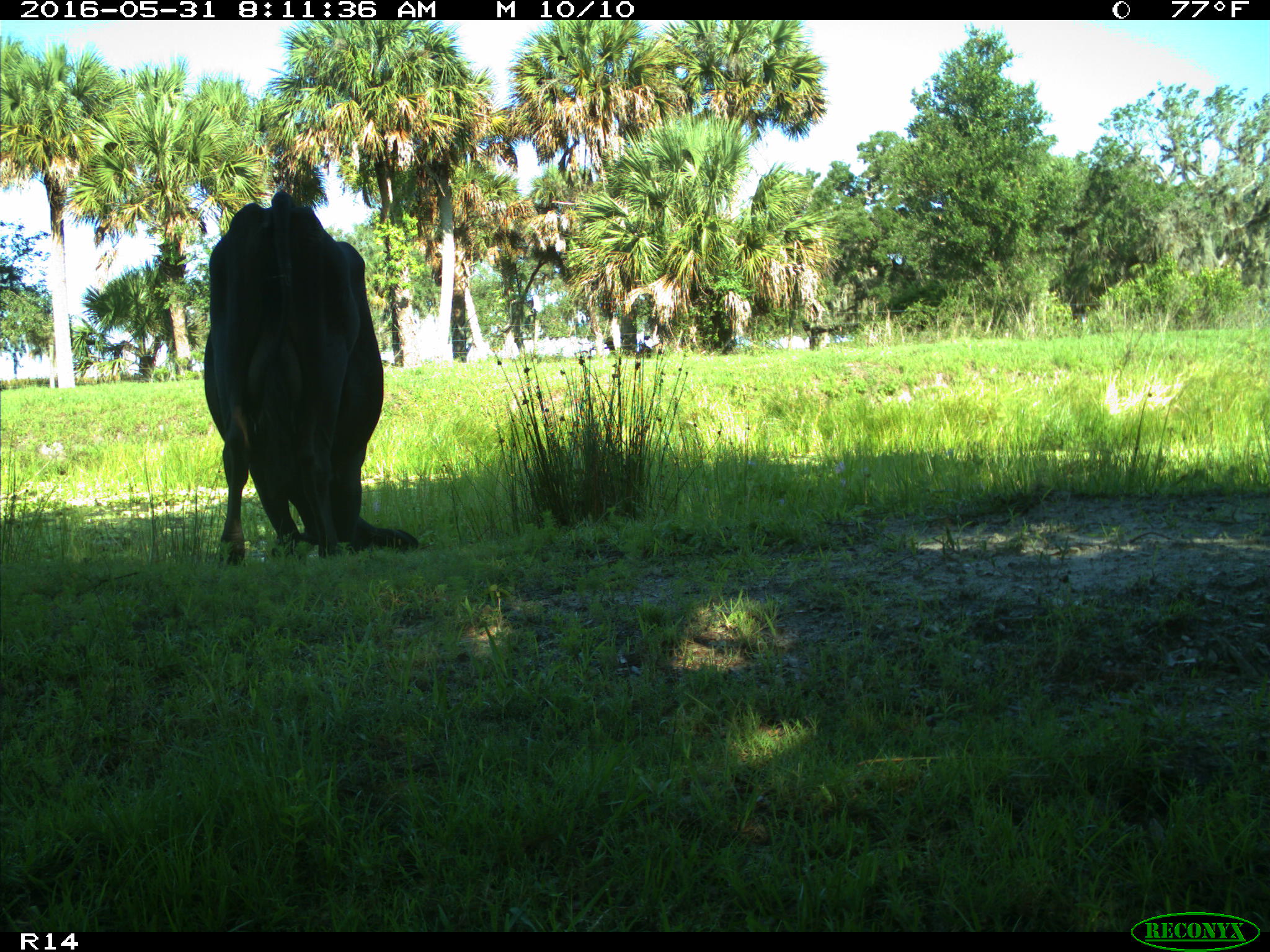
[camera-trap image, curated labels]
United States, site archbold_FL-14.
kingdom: Animalia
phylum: Chordata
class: Mammalia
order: Artiodactyla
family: Bovidae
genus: Bos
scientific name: Bos taurus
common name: domestic cow